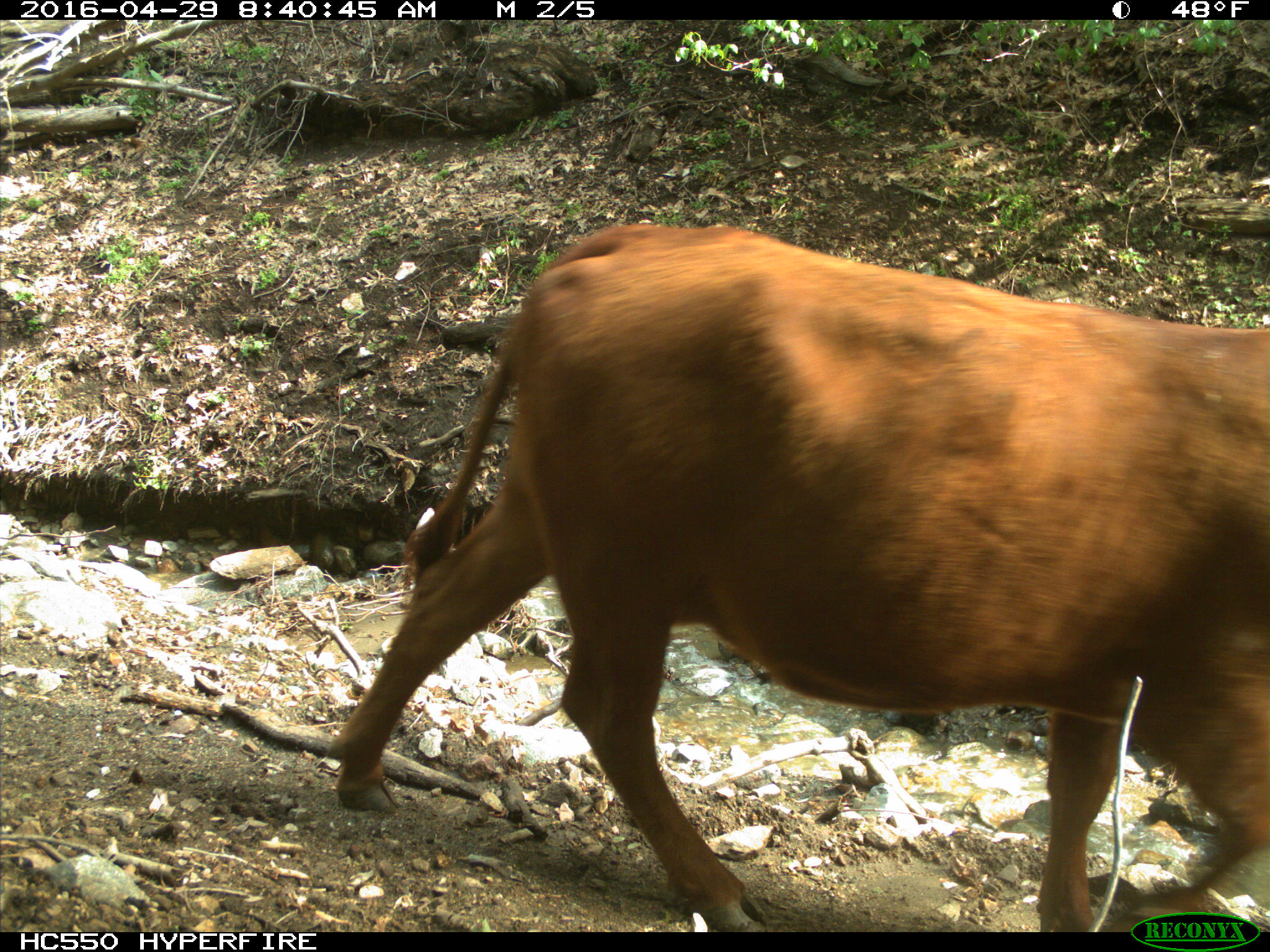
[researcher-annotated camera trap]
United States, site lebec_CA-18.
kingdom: Animalia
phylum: Chordata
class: Mammalia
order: Artiodactyla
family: Bovidae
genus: Bos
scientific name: Bos taurus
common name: domestic cow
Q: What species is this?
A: Bos taurus (domestic cow).